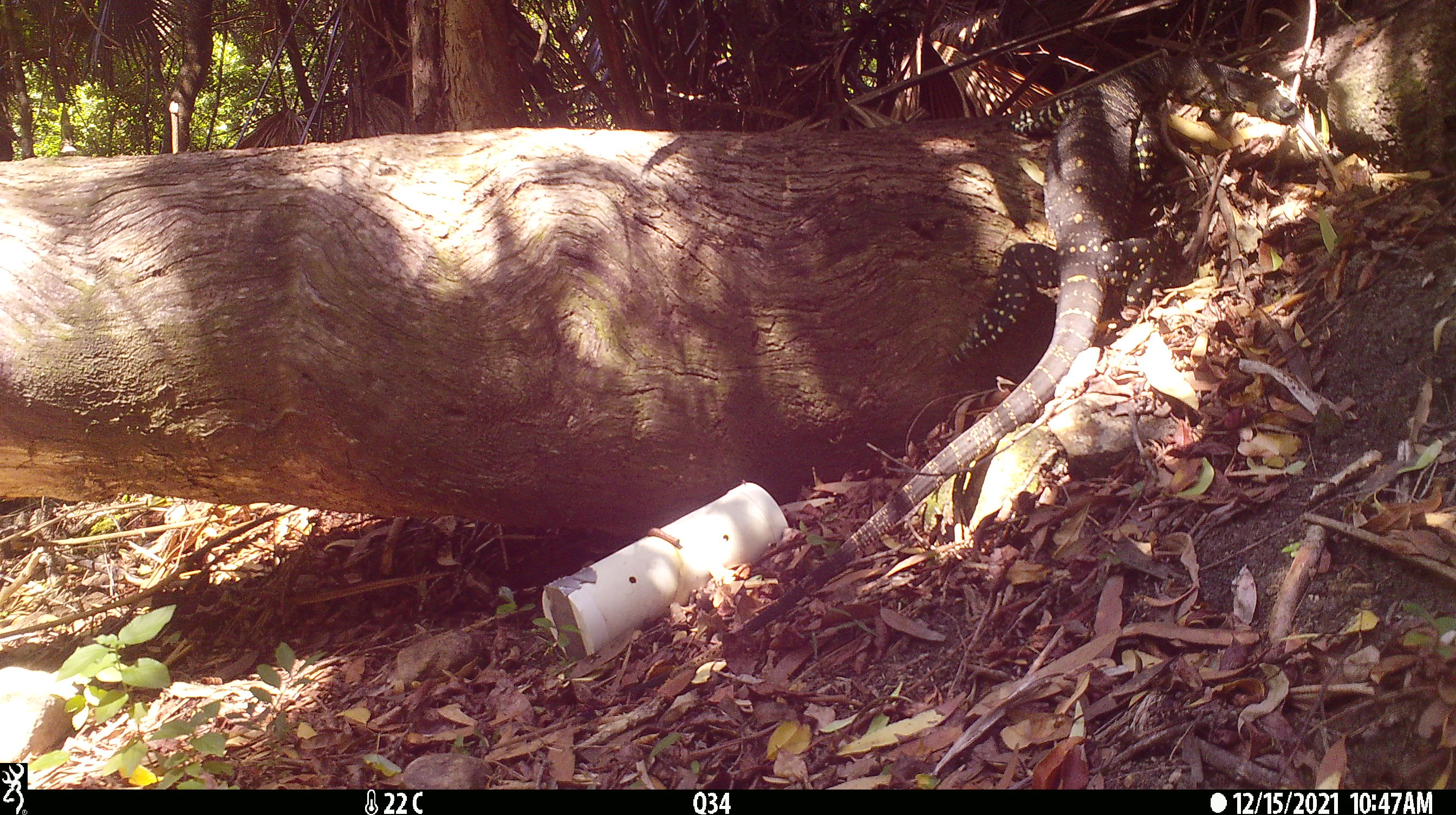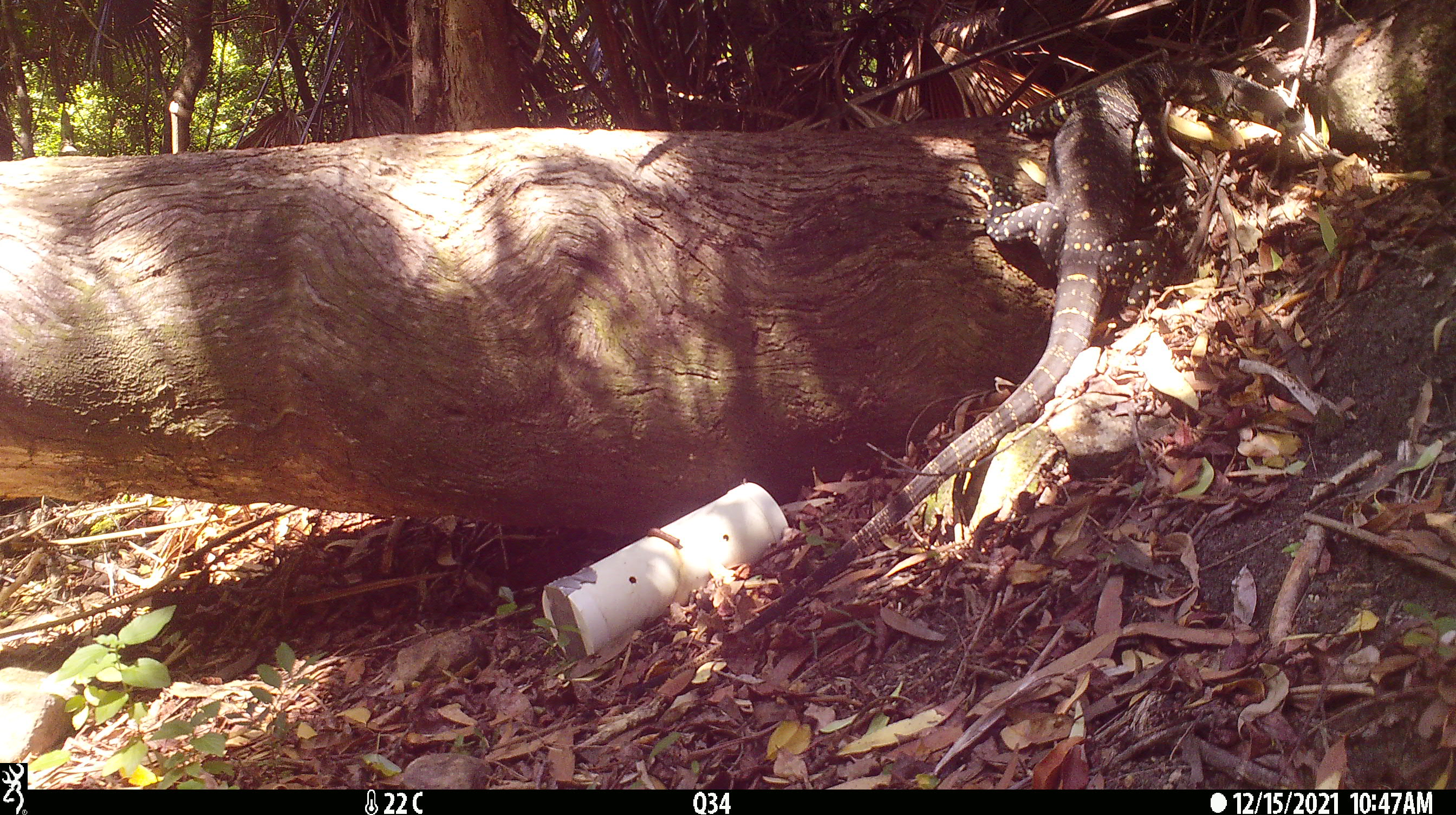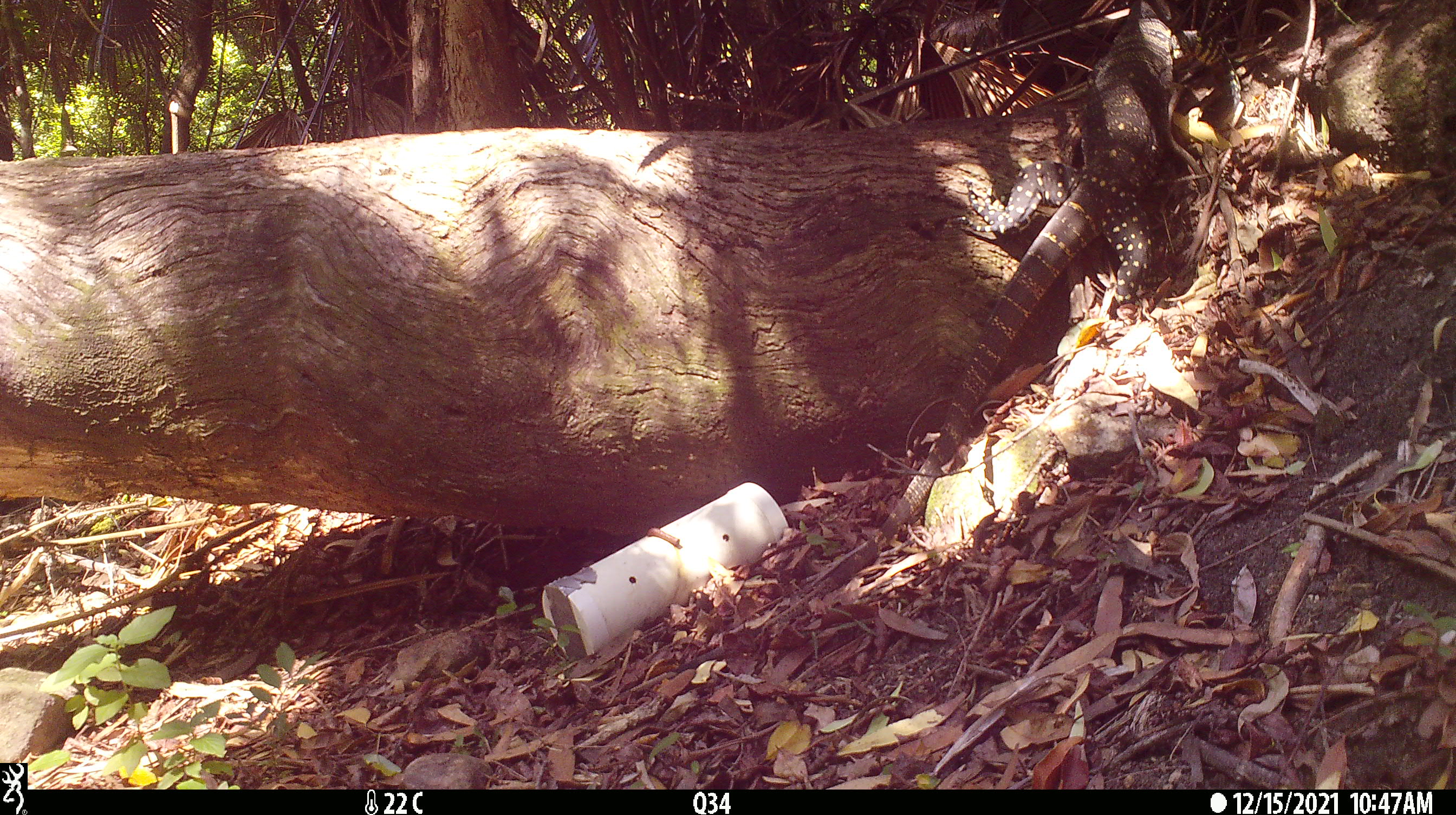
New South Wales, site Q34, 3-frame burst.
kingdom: Animalia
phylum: Chordata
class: Reptilia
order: Squamata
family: Varanidae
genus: Varanus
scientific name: Varanus varius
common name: lace monitor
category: goanna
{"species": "goanna (lace monitor) (Varanus varius)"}